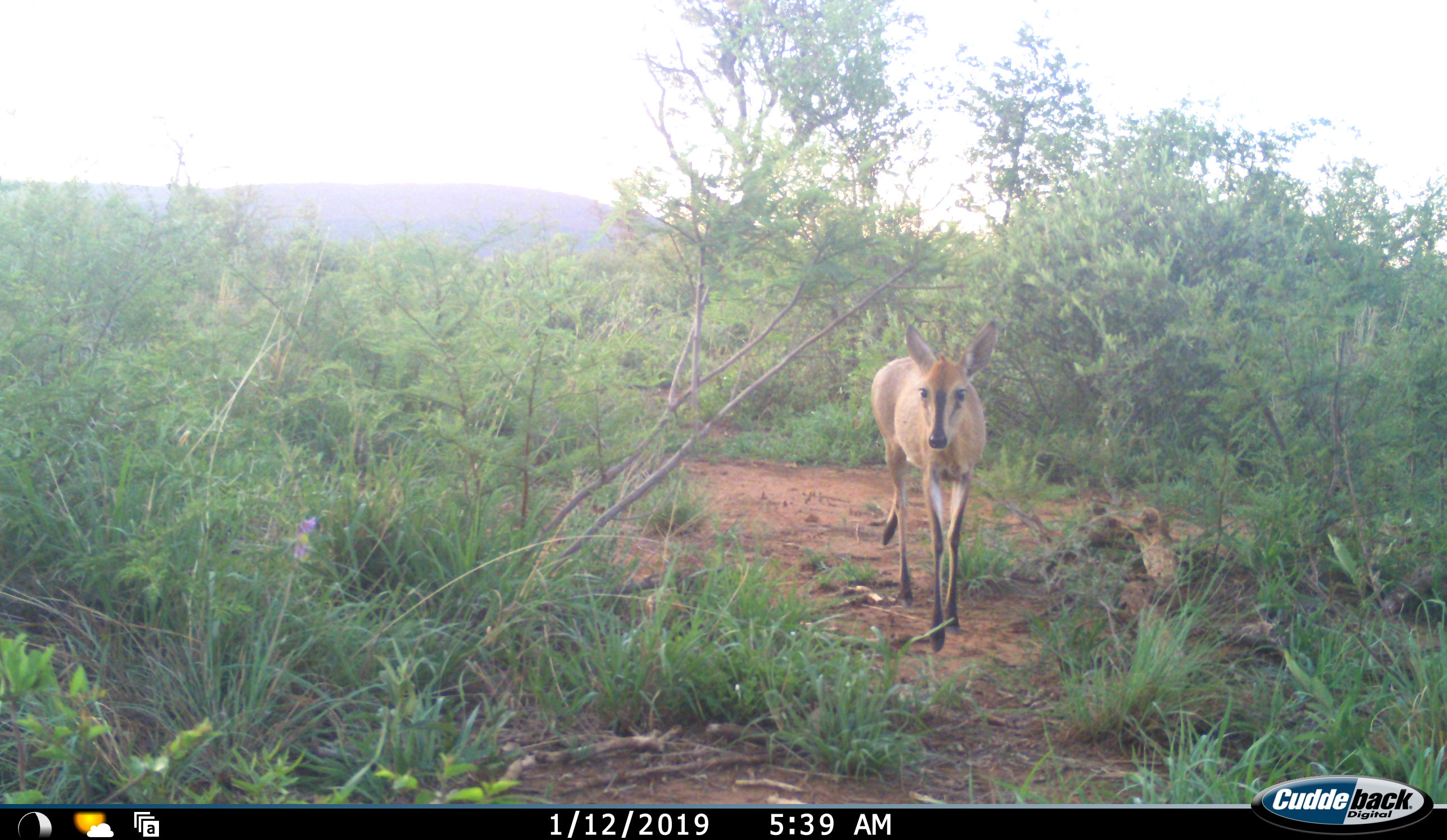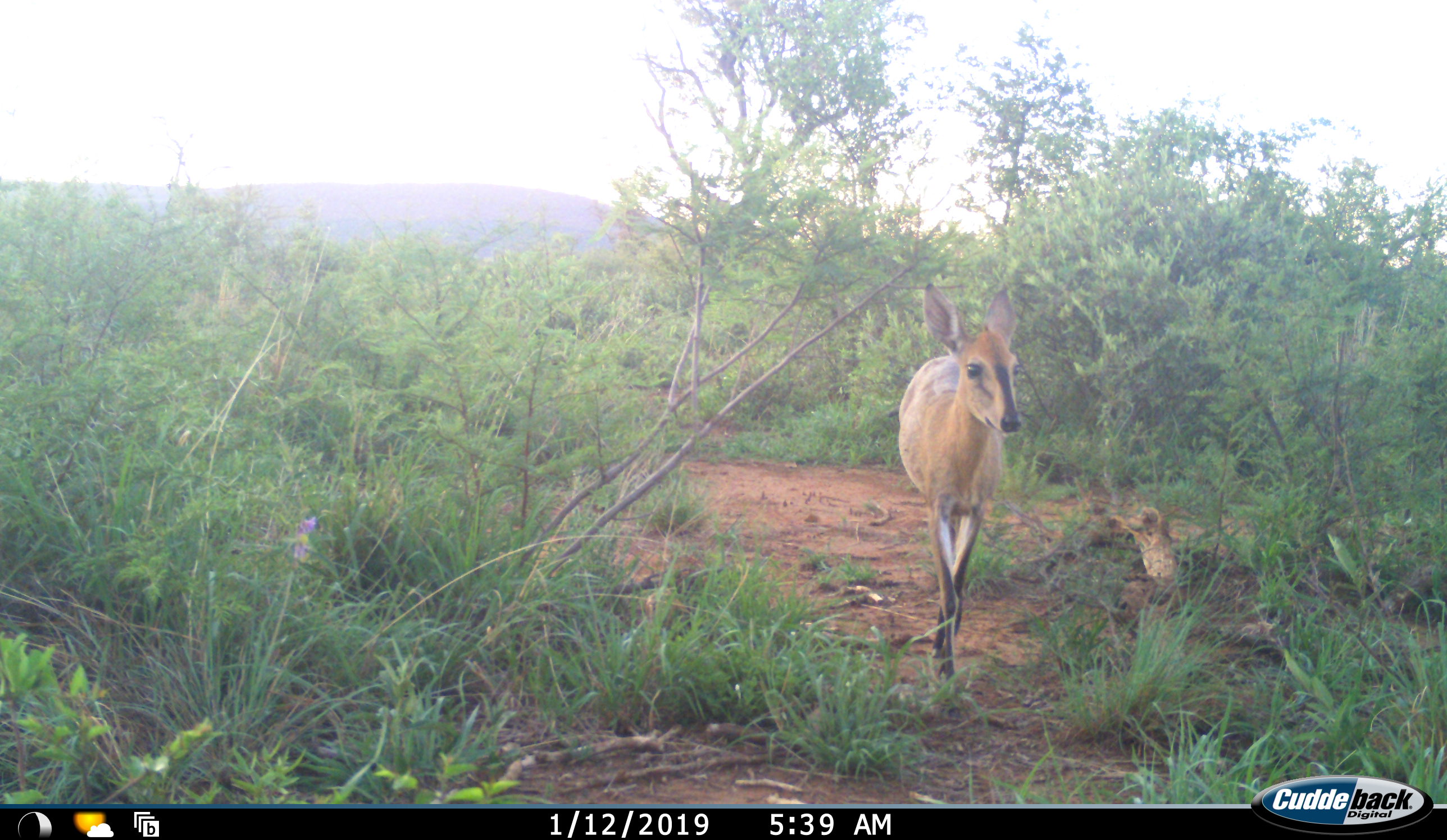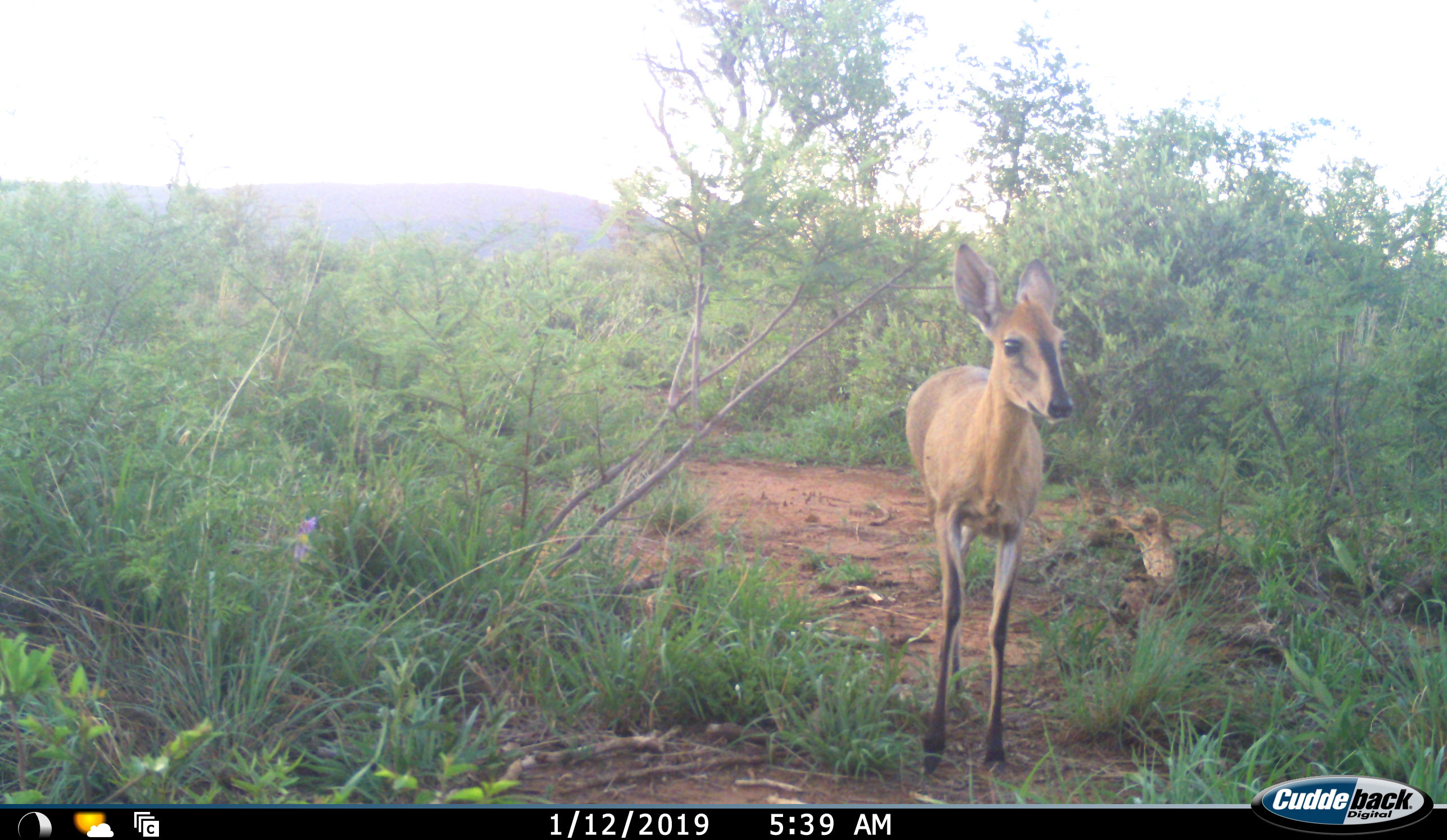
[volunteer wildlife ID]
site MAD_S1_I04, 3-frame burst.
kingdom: Animalia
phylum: Chordata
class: Mammalia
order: Artiodactyla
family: Bovidae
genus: Sylvicapra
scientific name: Sylvicapra grimmia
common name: common duiker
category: duikercommongrey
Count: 1.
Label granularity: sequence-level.